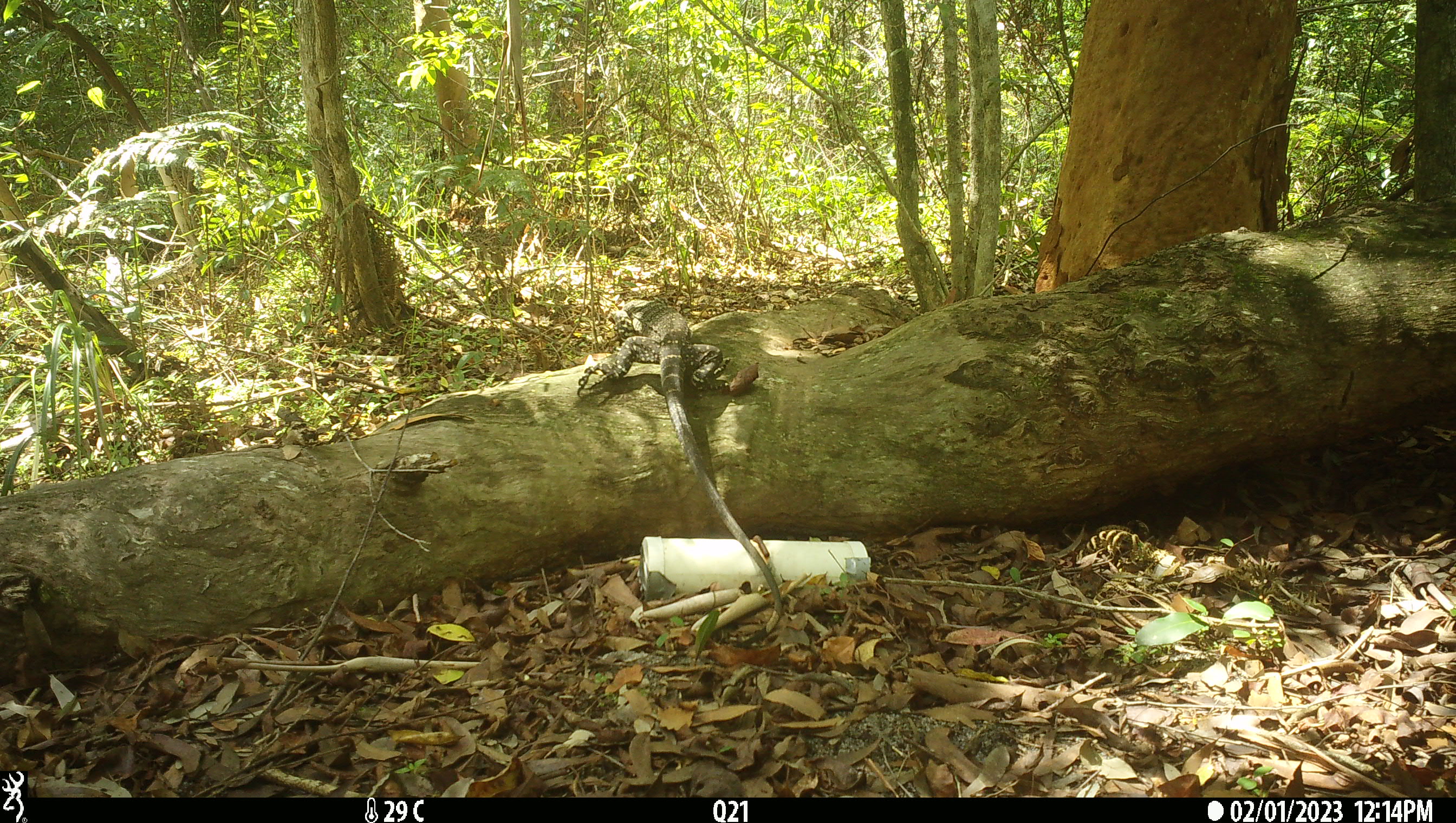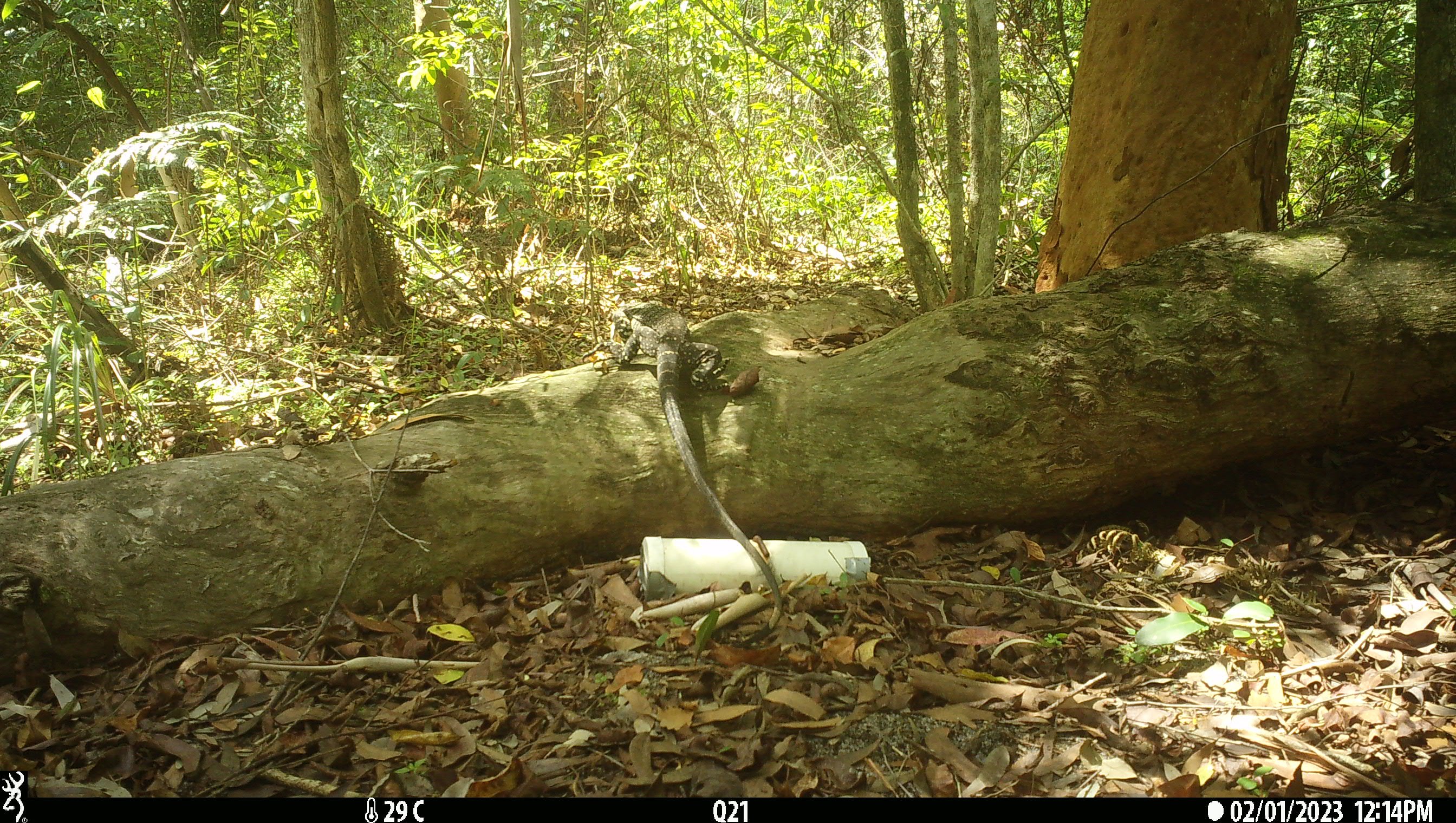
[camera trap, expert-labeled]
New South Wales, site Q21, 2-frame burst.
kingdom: Animalia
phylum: Chordata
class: Reptilia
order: Squamata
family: Varanidae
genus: Varanus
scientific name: Varanus varius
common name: lace monitor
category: goanna